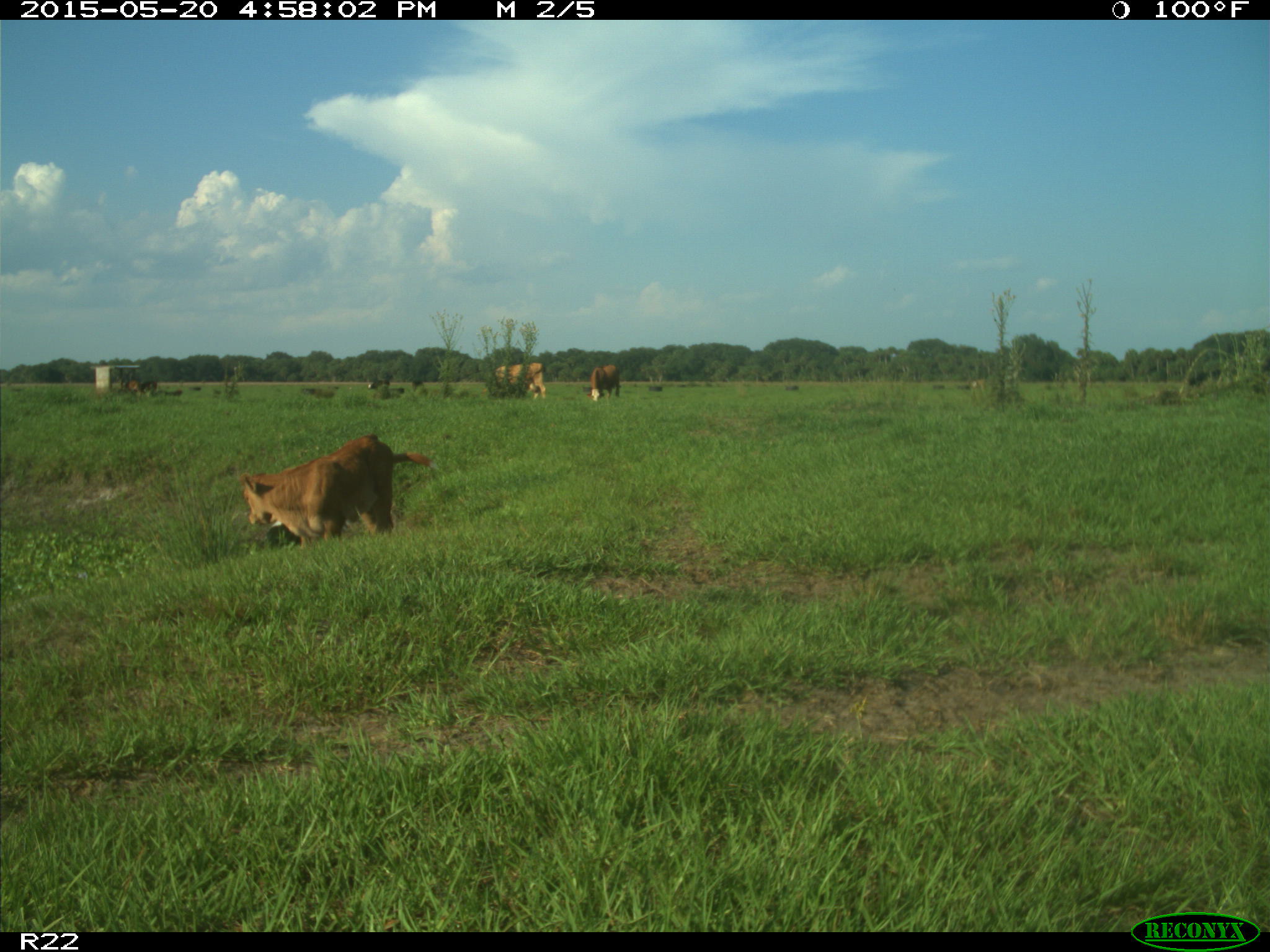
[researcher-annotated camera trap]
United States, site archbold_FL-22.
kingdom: Animalia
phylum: Chordata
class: Mammalia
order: Artiodactyla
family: Bovidae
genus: Bos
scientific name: Bos taurus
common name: domestic cow